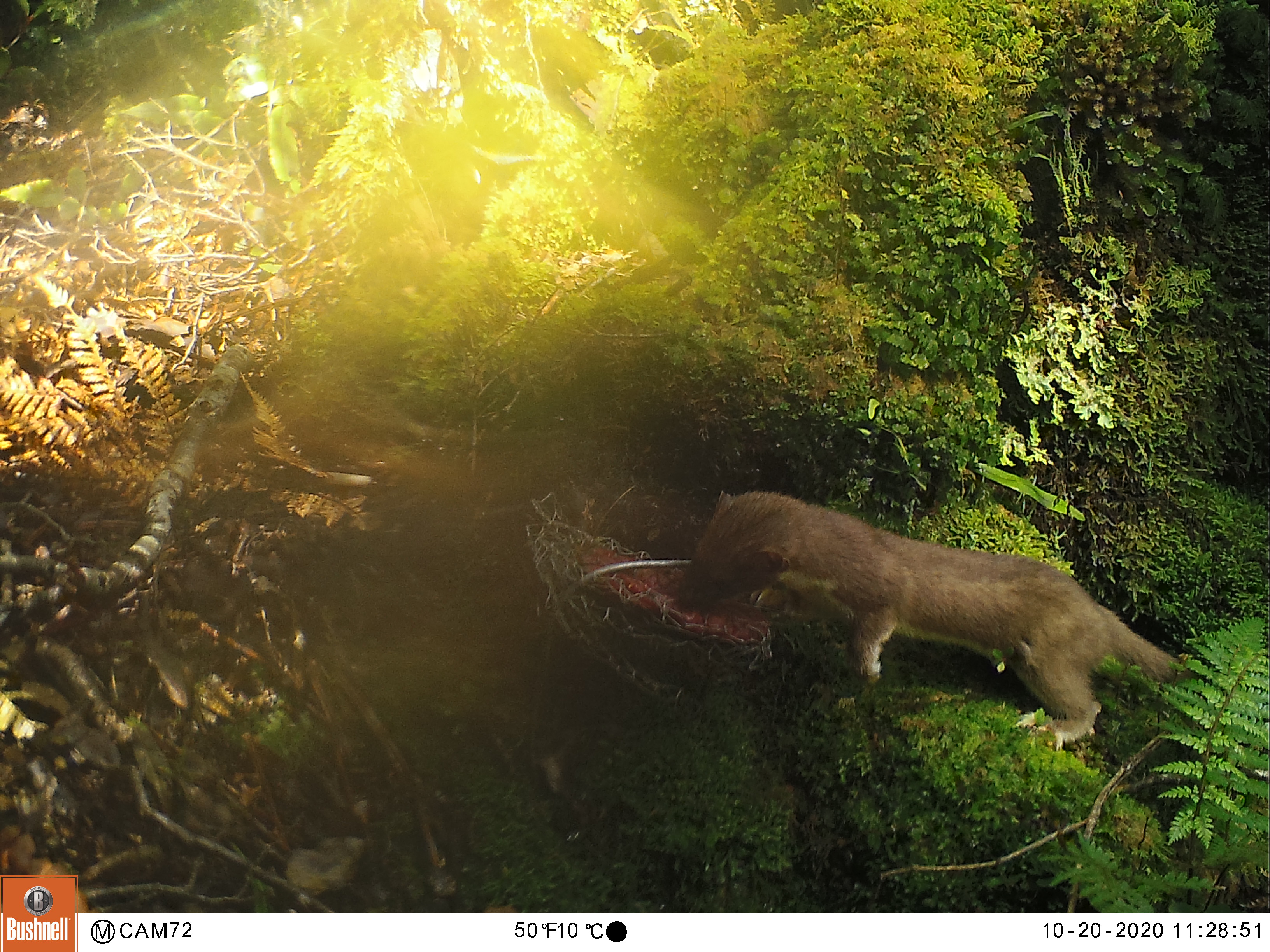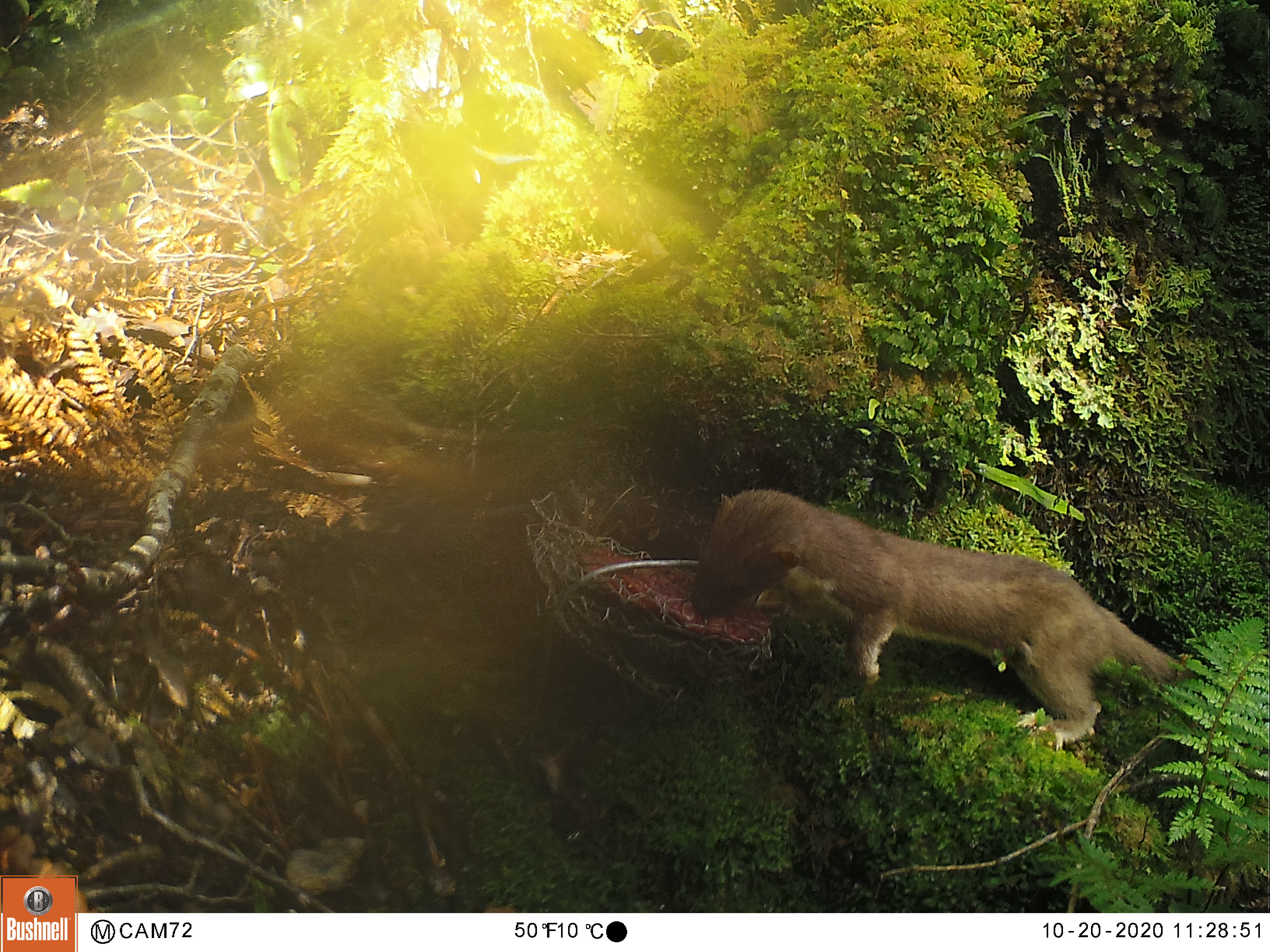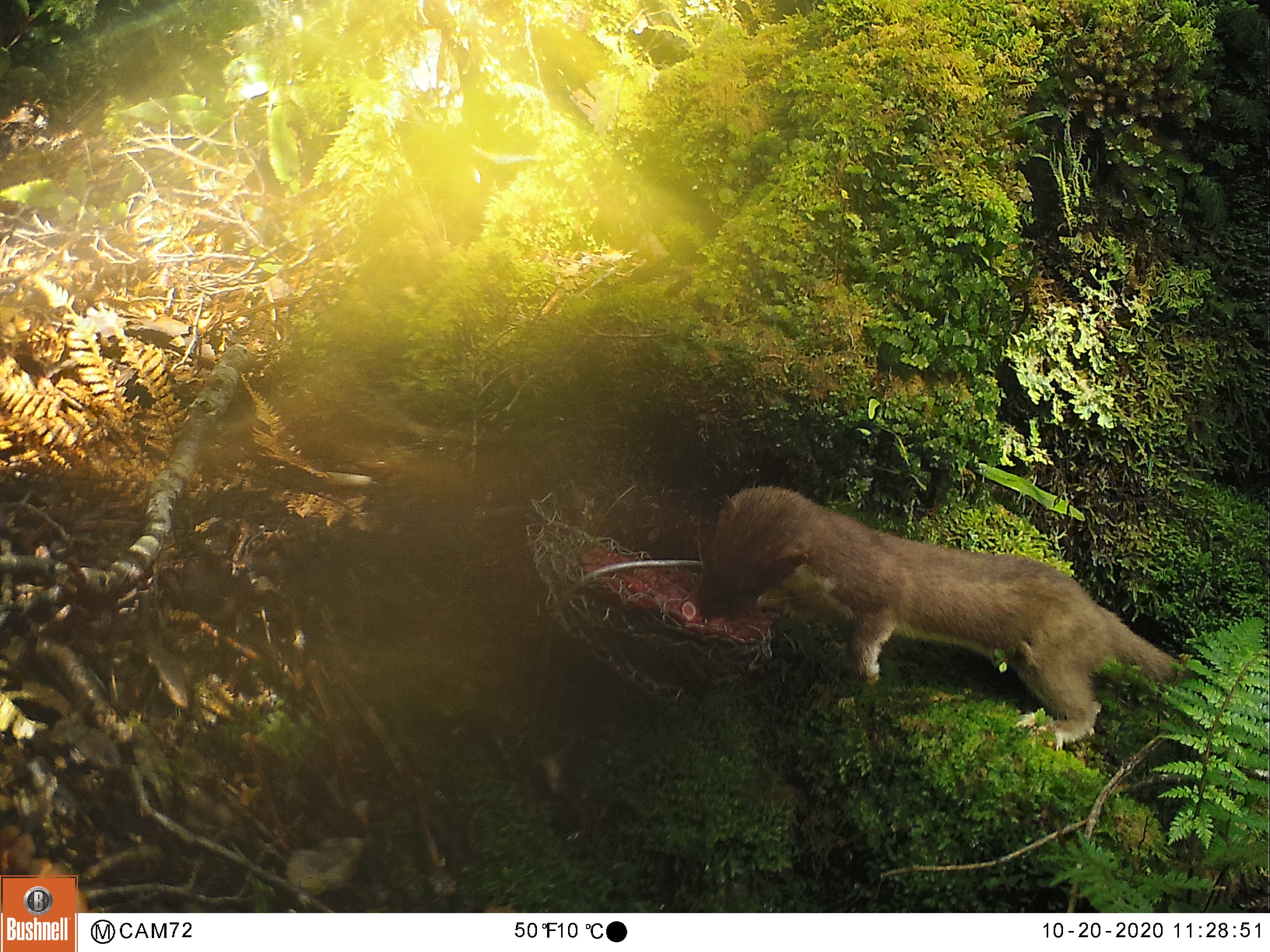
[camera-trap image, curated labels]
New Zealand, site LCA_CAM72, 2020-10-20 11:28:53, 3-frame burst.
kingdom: Animalia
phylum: Chordata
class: Mammalia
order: Carnivora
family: Mustelidae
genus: Mustela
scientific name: Mustela erminea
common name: stoat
Stoat (Mustela erminea).